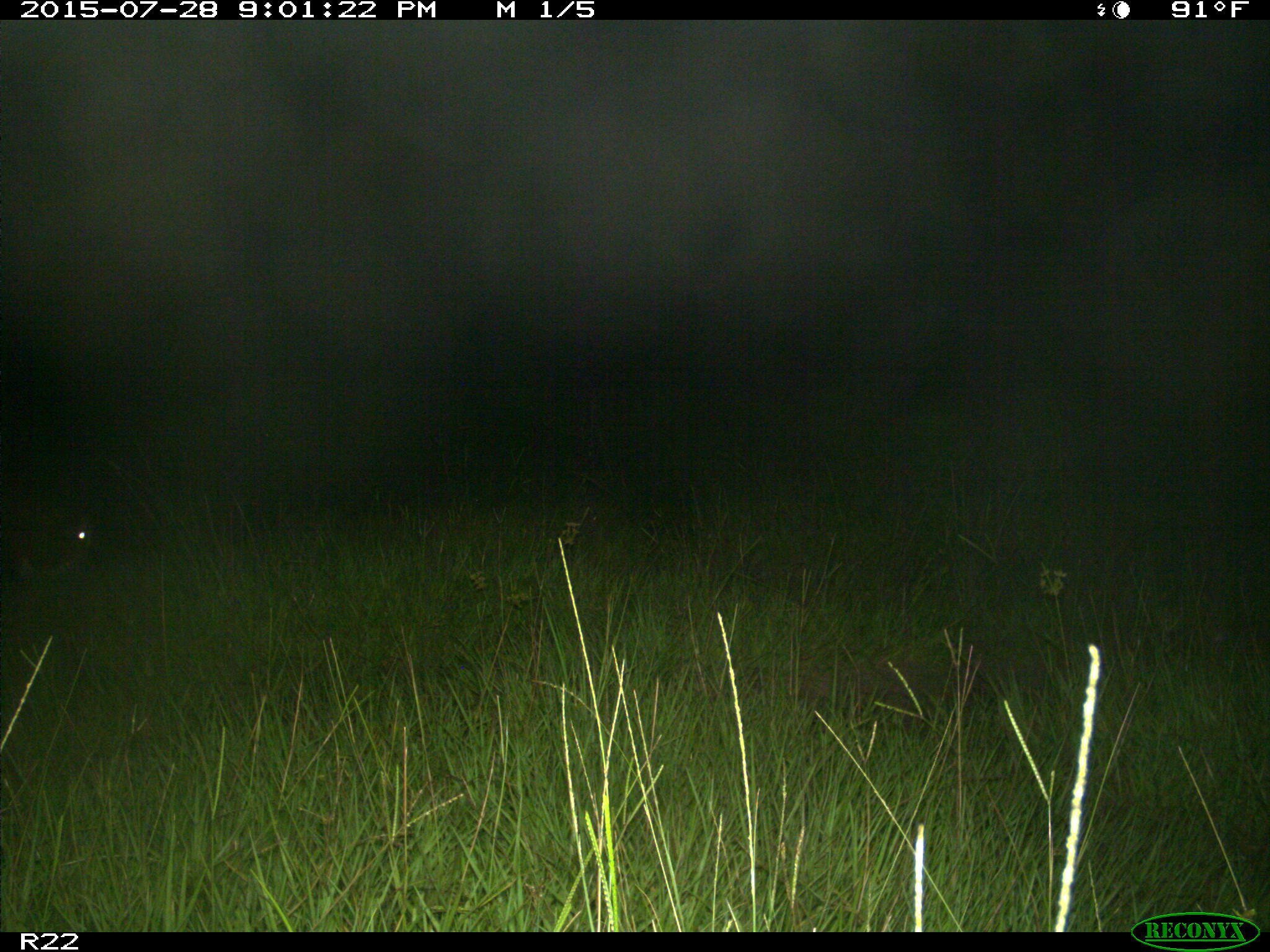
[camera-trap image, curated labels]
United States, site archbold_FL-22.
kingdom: Animalia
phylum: Chordata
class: Mammalia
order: Artiodactyla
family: Bovidae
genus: Bos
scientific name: Bos taurus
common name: domestic cow